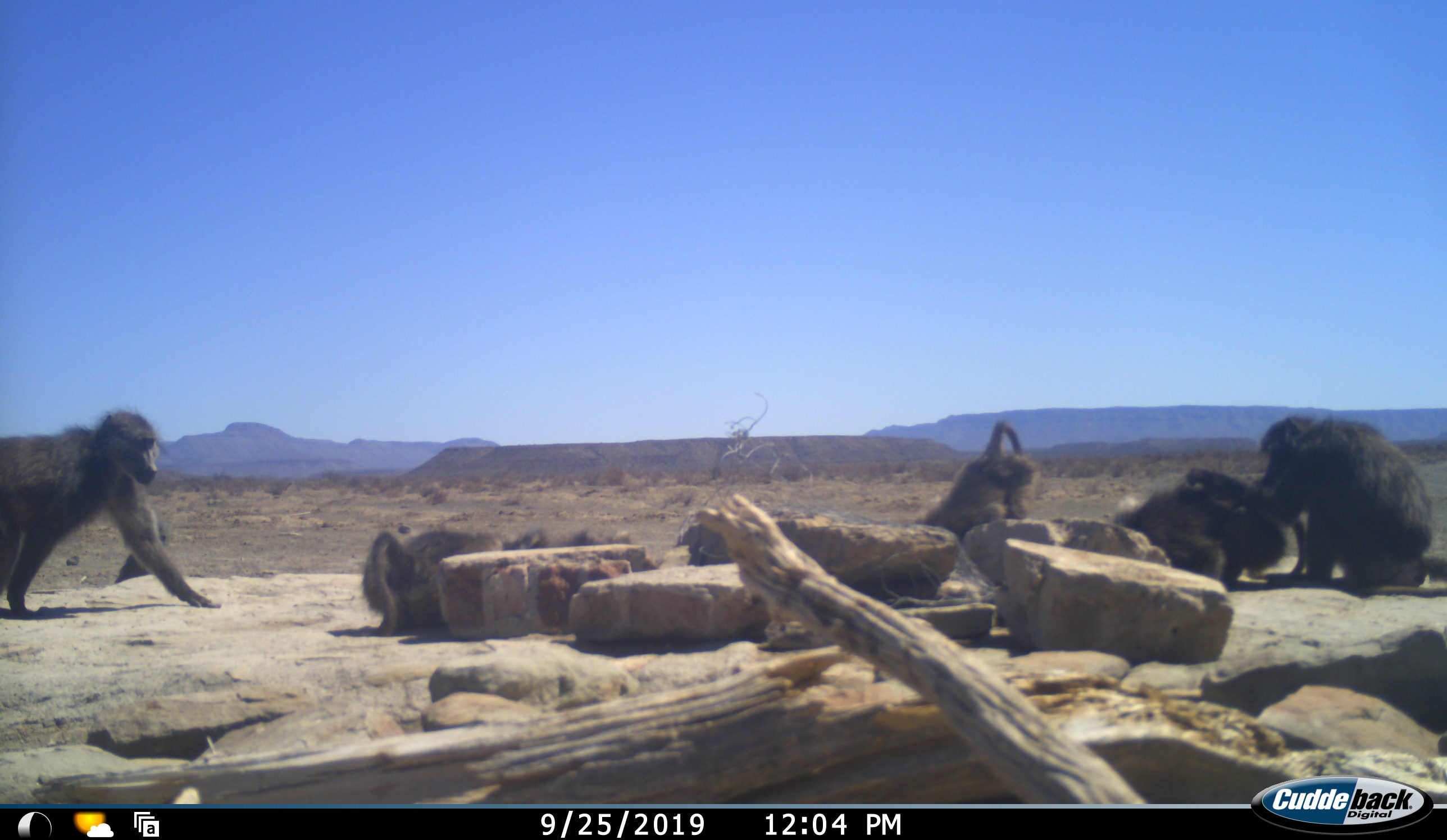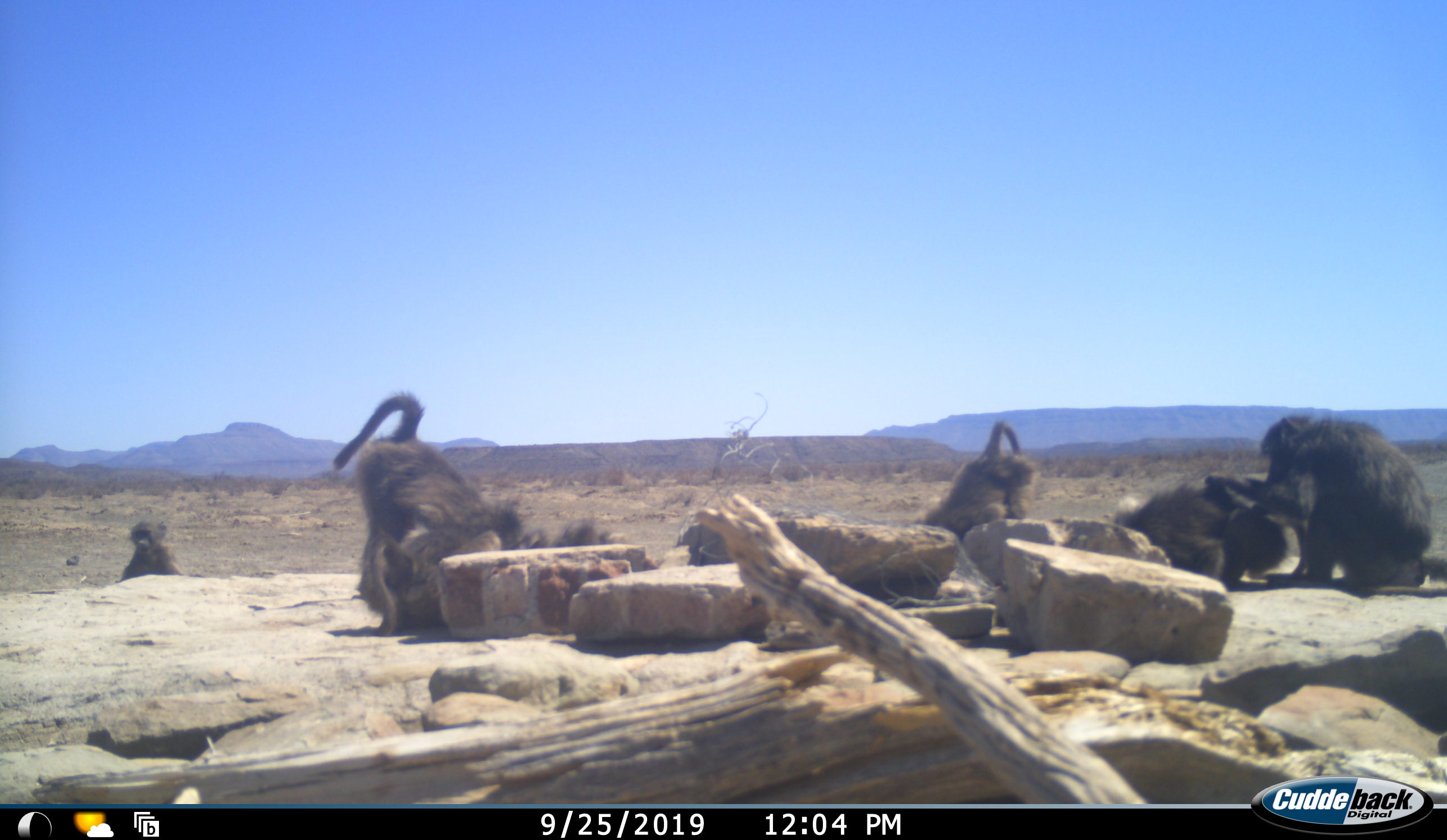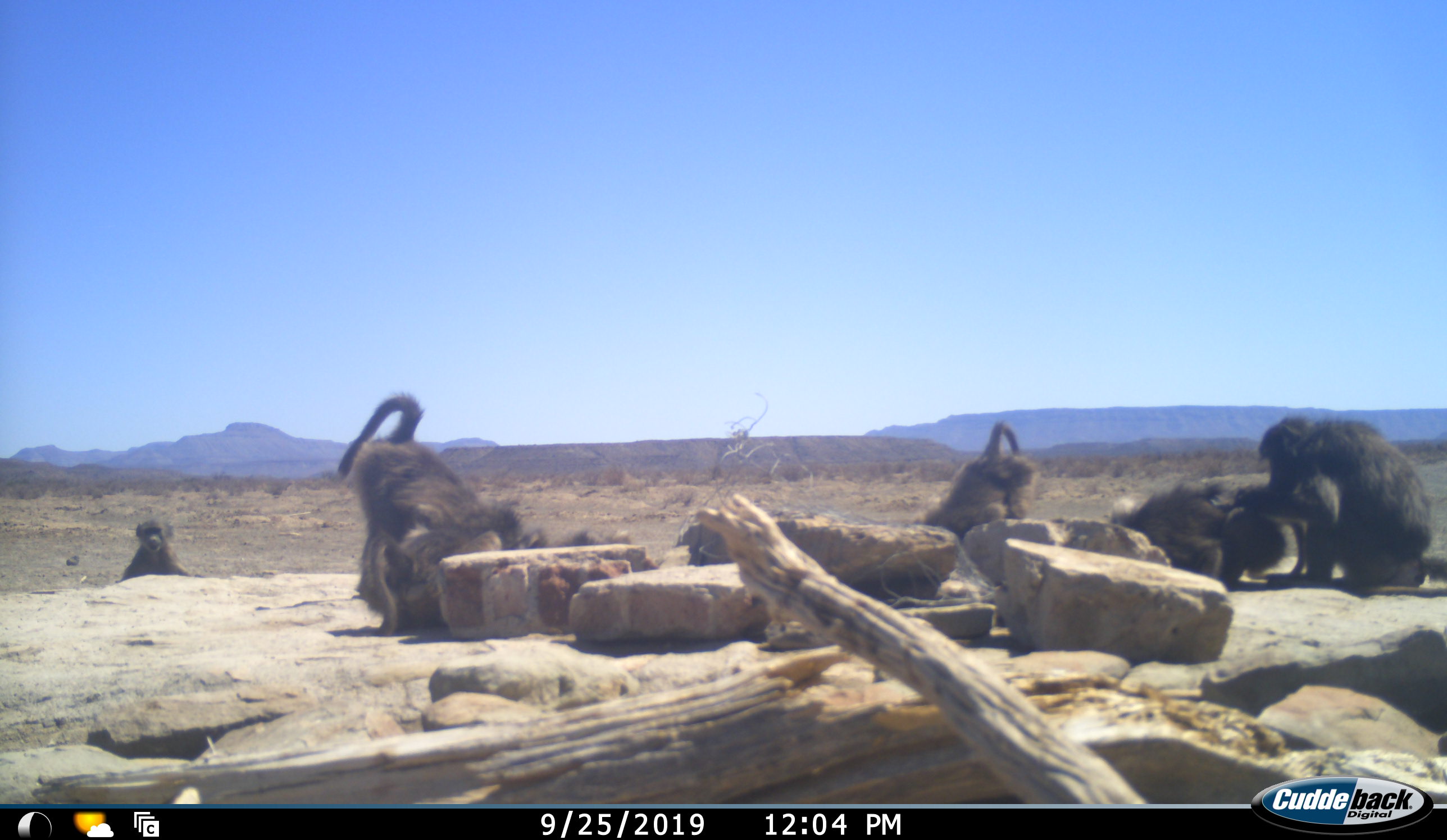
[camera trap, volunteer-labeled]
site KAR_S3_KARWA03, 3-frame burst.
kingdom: Animalia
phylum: Chordata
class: Mammalia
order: Primates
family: Cercopithecidae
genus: Papio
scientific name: Papio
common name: baboon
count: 6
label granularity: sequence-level